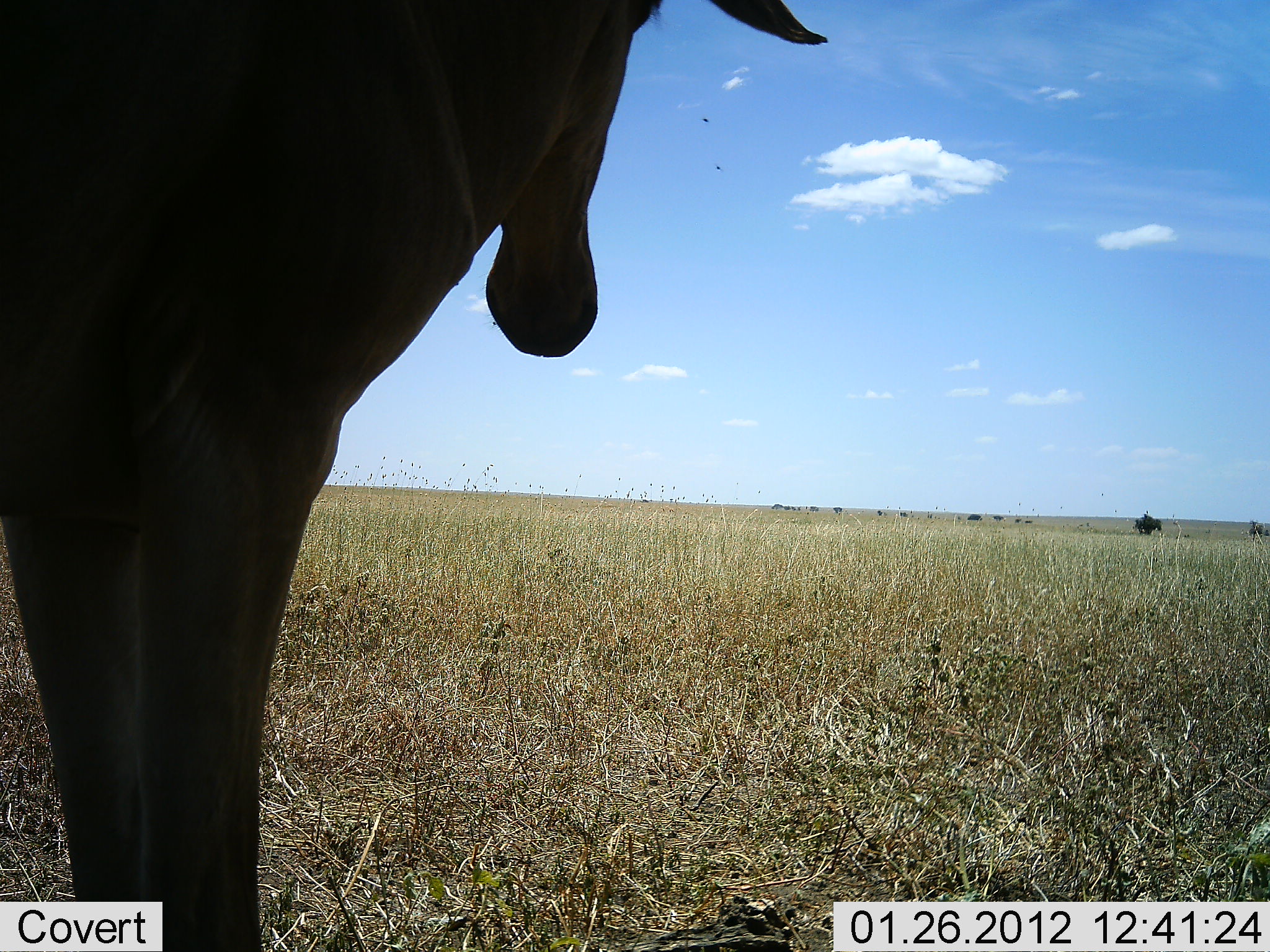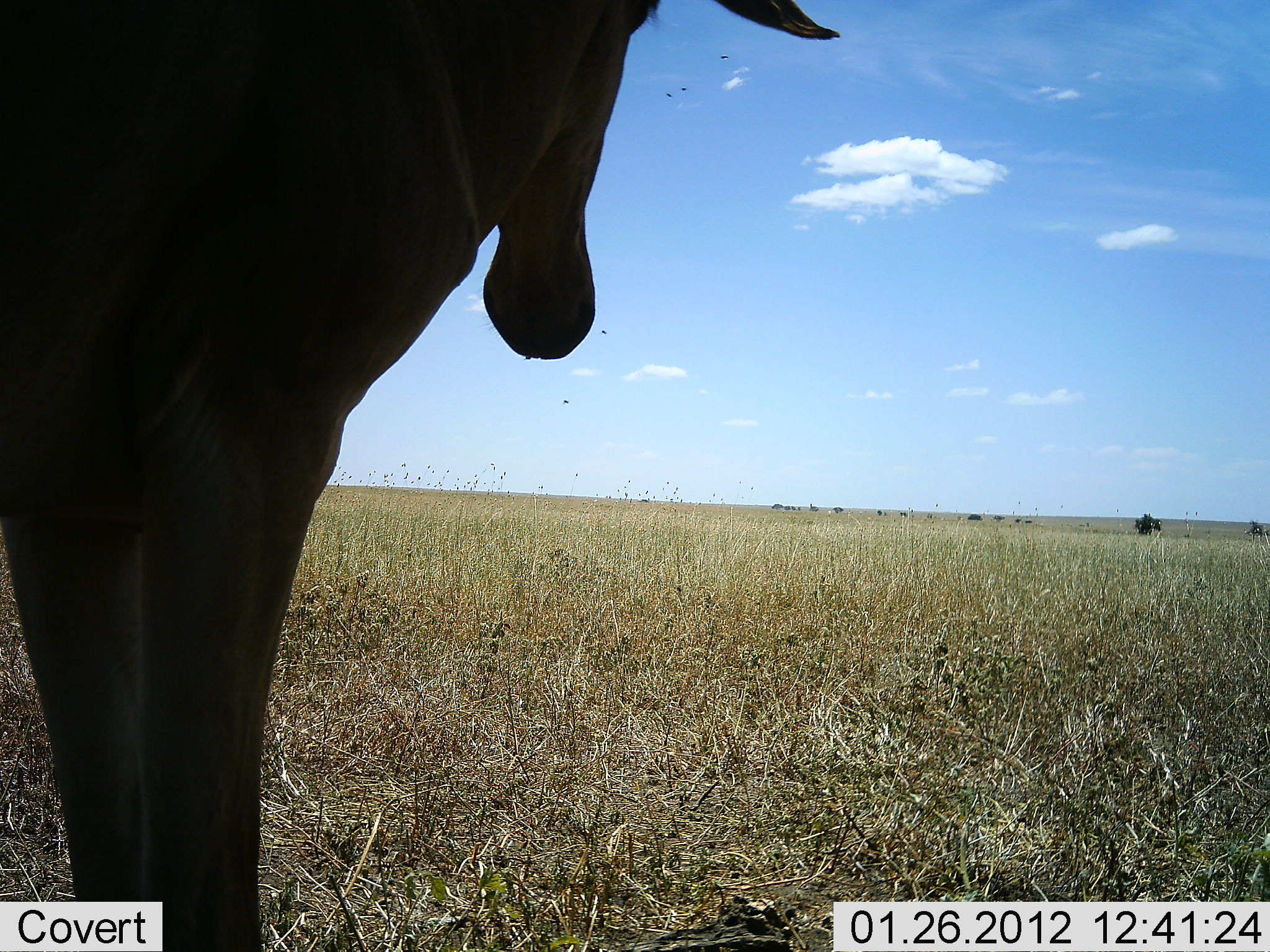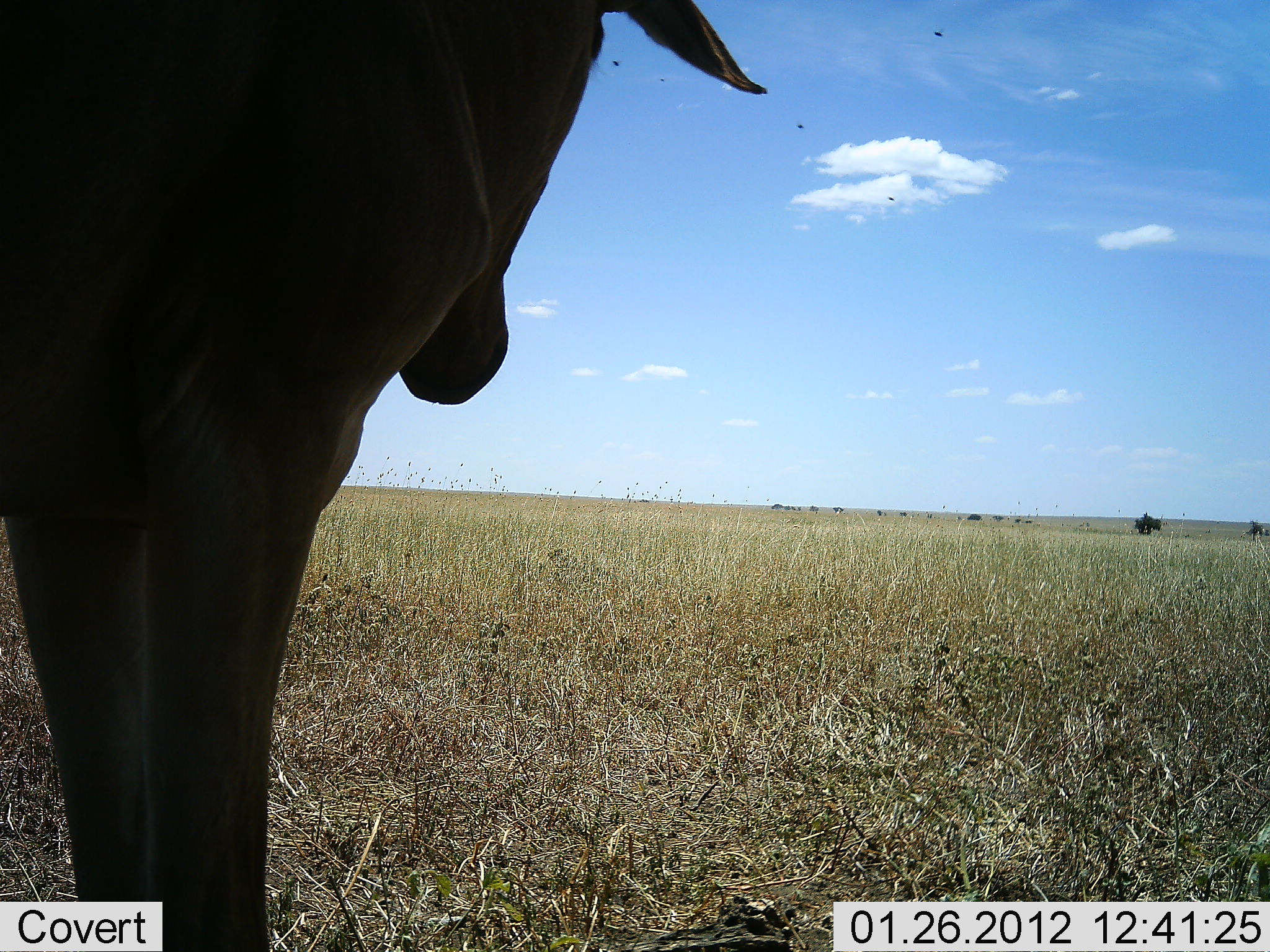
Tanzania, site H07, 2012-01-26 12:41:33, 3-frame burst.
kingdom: Animalia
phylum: Chordata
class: Mammalia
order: Artiodactyla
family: Bovidae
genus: Alcelaphus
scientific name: Alcelaphus buselaphus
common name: hartebeest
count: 1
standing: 100%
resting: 0%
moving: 0%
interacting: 0%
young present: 0%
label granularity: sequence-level